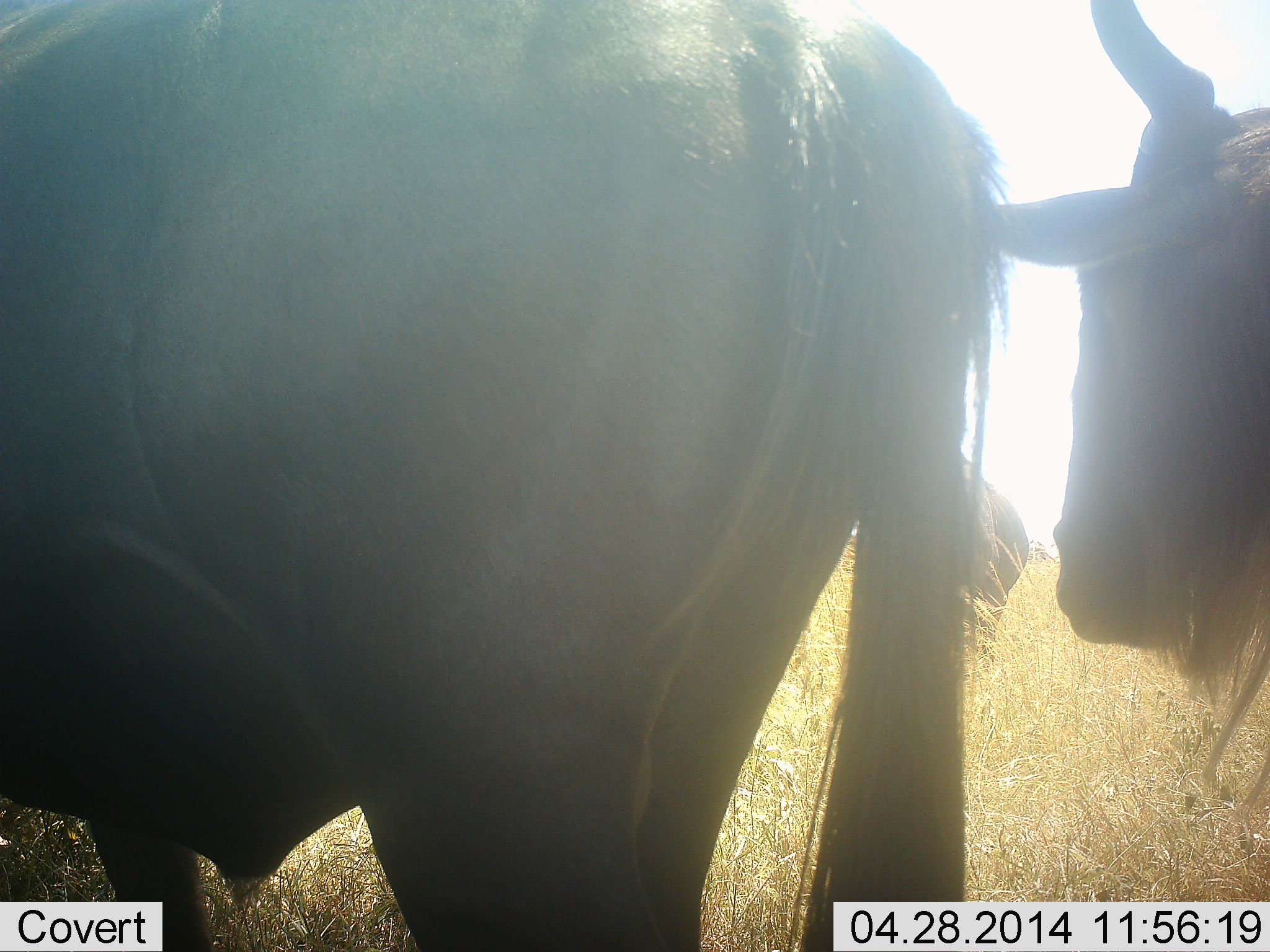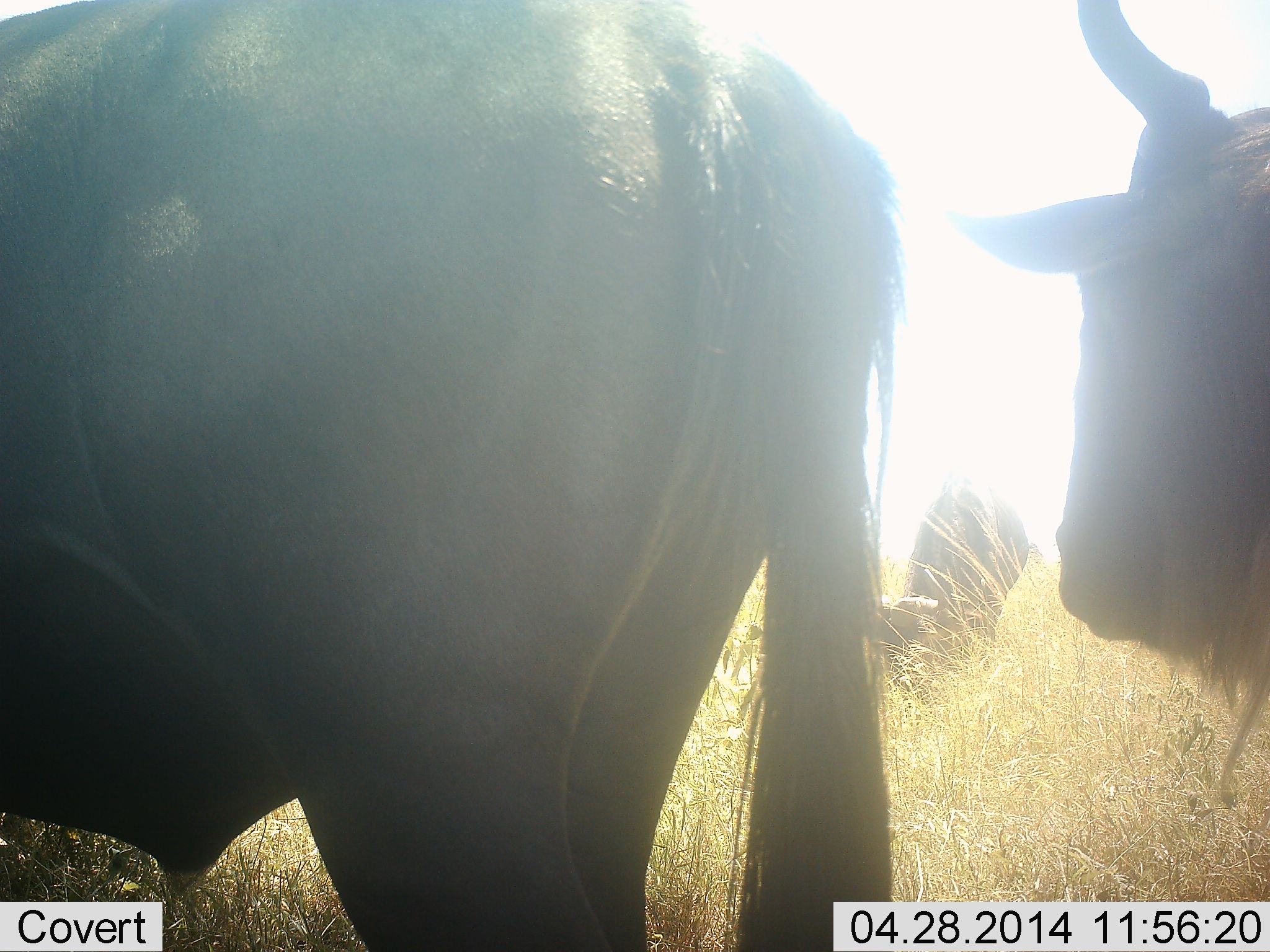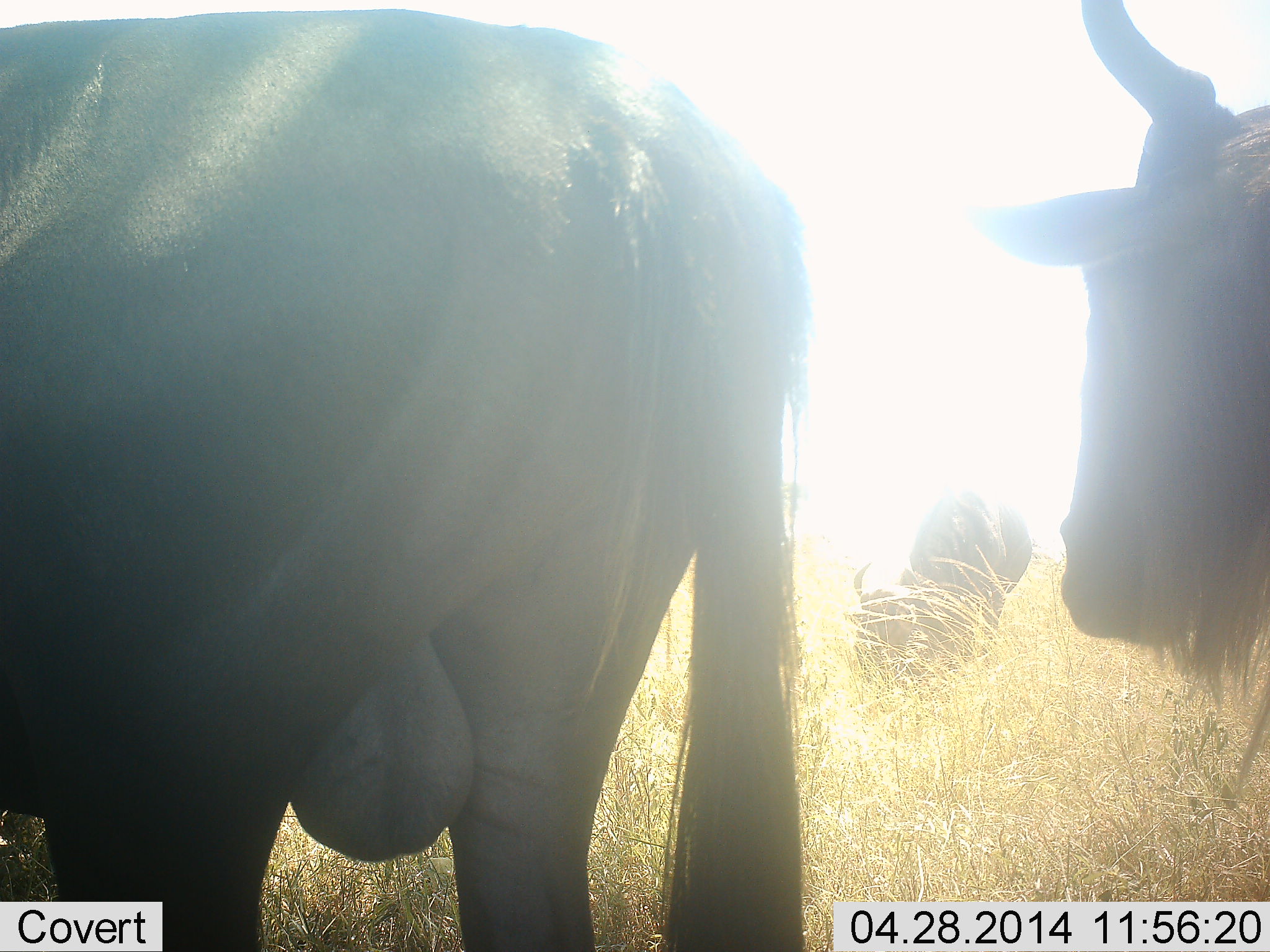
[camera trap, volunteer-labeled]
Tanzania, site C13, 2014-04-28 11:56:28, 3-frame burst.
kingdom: Animalia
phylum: Chordata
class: Mammalia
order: Artiodactyla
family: Bovidae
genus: Connochaetes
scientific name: Connochaetes taurinus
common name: blue wildebeest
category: wildebeest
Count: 3.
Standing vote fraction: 80%.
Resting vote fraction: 0%.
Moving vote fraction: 30%.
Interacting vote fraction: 0%.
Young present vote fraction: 0%.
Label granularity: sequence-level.